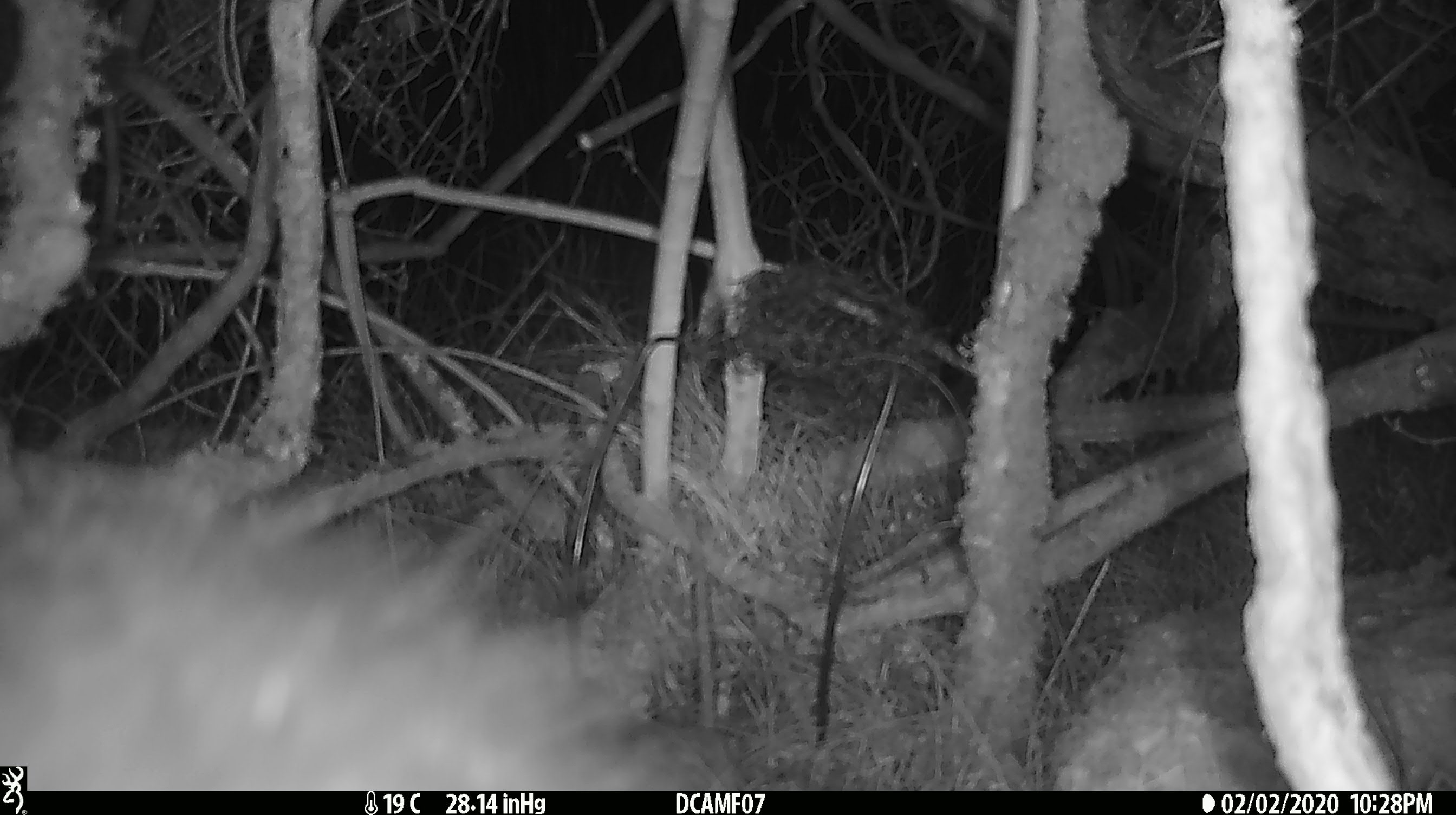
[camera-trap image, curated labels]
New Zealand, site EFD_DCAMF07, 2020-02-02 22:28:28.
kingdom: Animalia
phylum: Chordata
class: Mammalia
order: Diprotodontia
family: Phalangeridae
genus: Trichosurus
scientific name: Trichosurus vulpecula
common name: common brushtail possum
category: possum